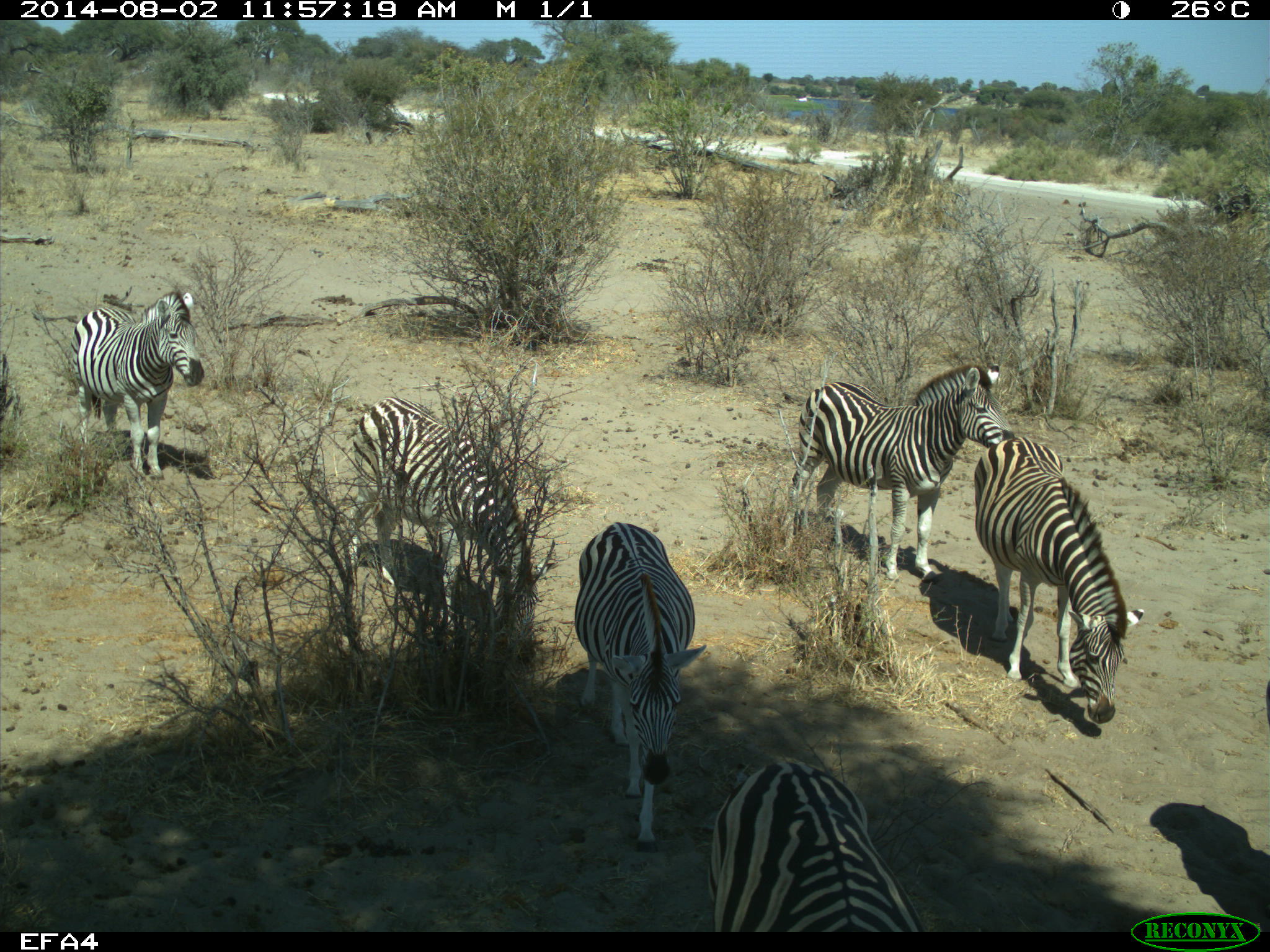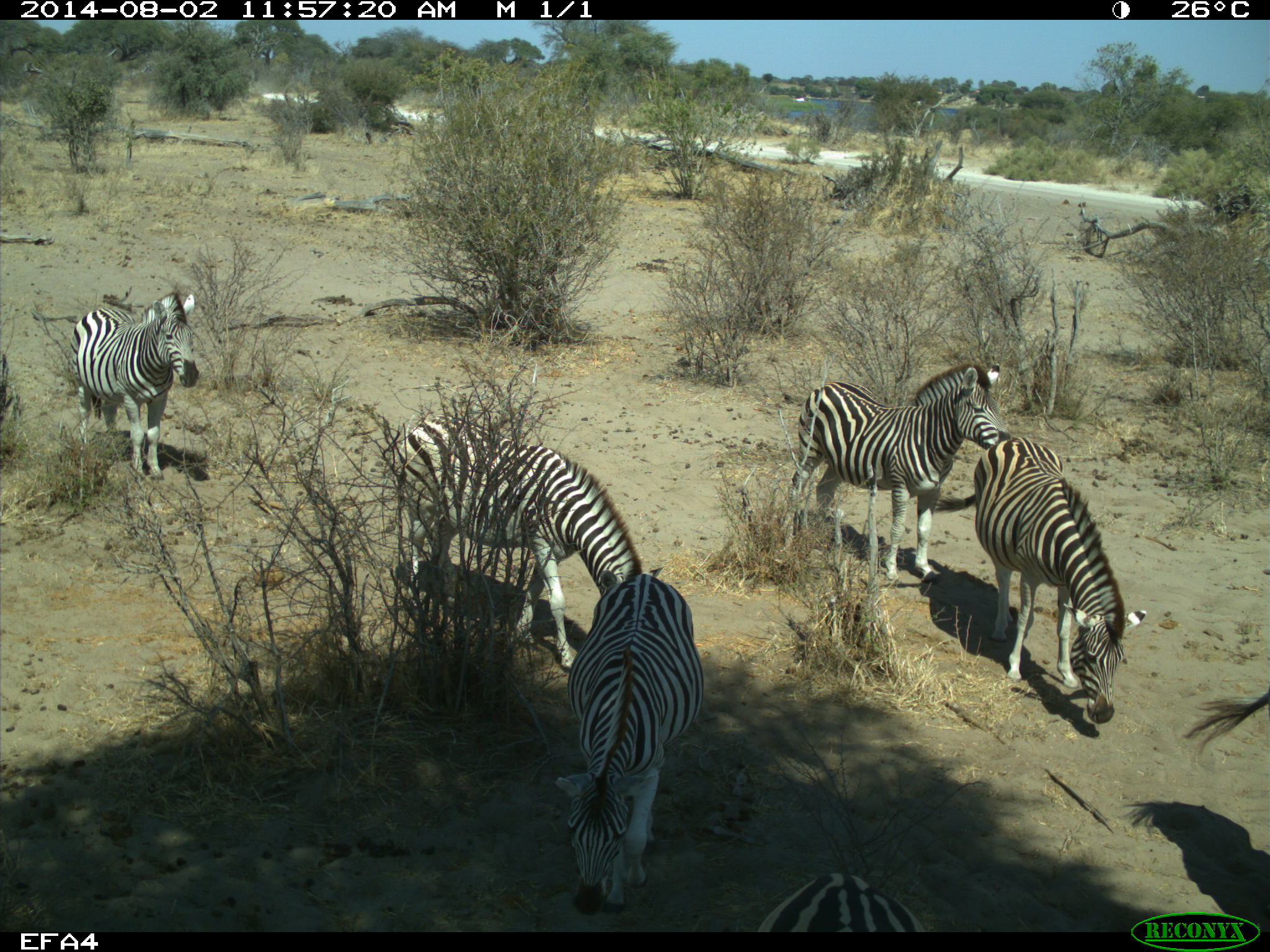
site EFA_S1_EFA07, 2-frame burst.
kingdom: Animalia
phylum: Chordata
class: Mammalia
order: Perissodactyla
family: Equidae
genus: Equus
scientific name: Equus quagga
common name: plains zebra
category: zebraplains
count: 6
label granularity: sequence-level